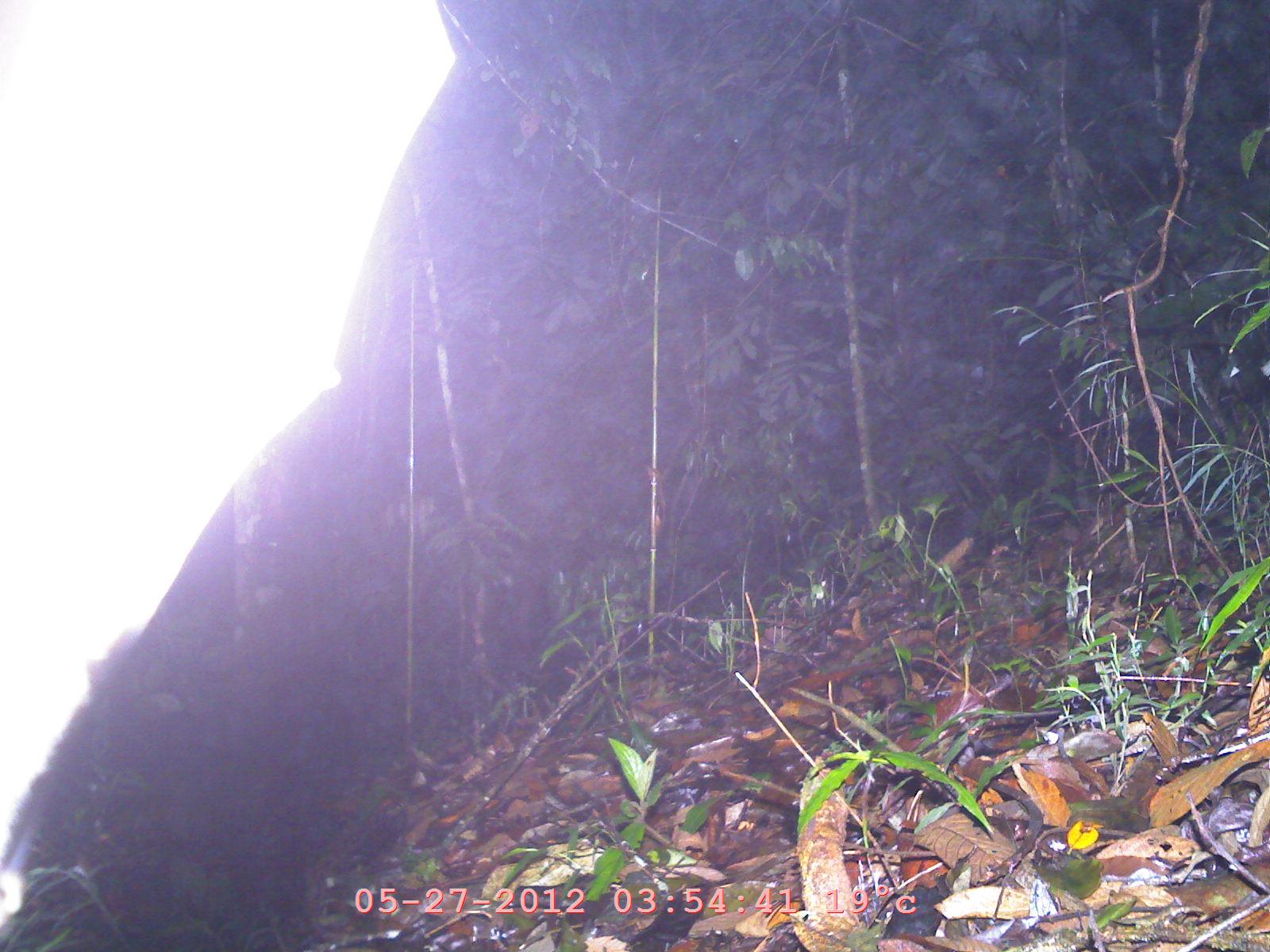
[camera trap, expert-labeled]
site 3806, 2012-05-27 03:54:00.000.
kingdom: Animalia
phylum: Chordata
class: Mammalia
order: Chiroptera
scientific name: Chiroptera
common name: bats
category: unknown bat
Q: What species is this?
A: Unknown bat (bats) (Chiroptera).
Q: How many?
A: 1.